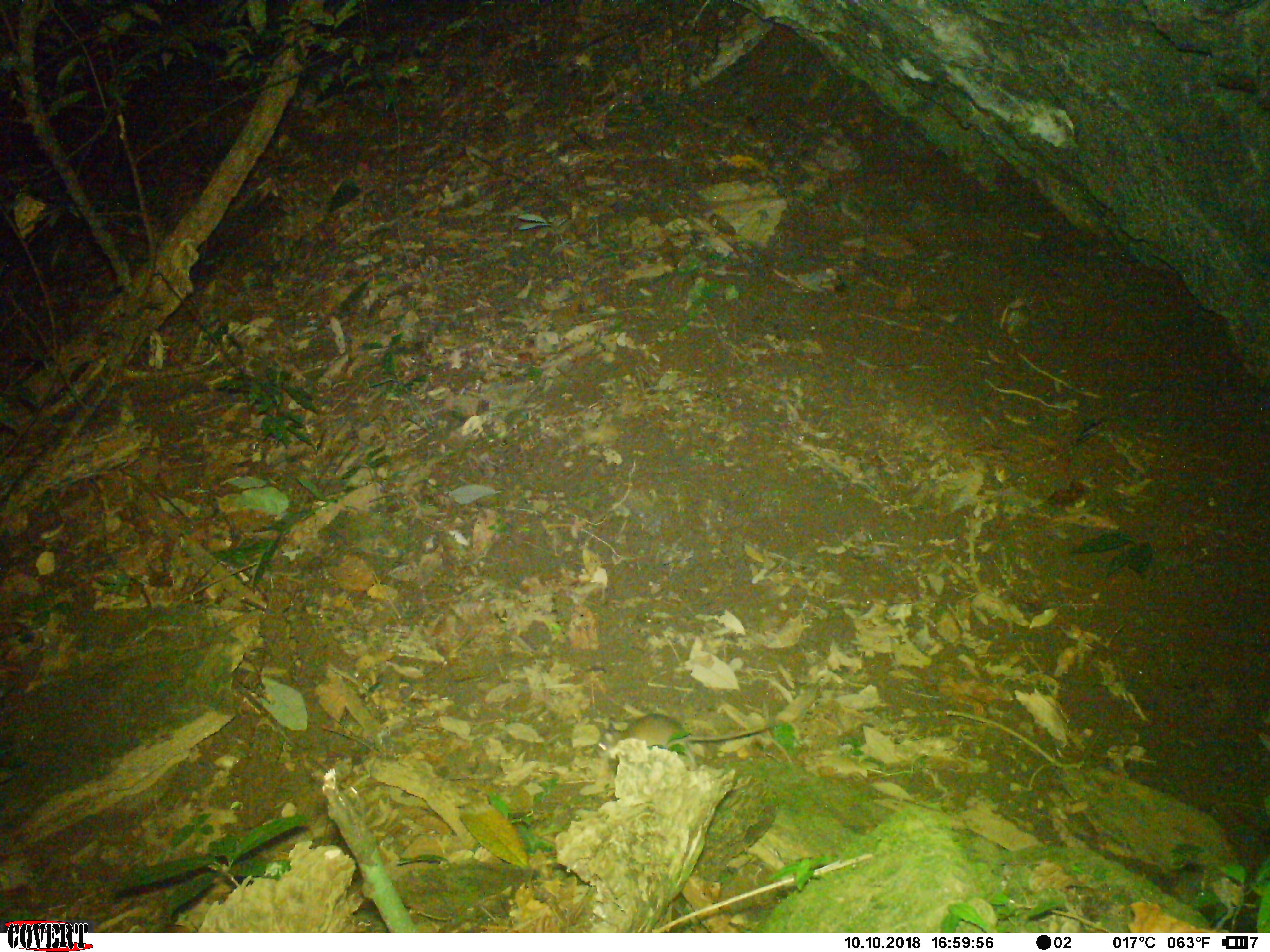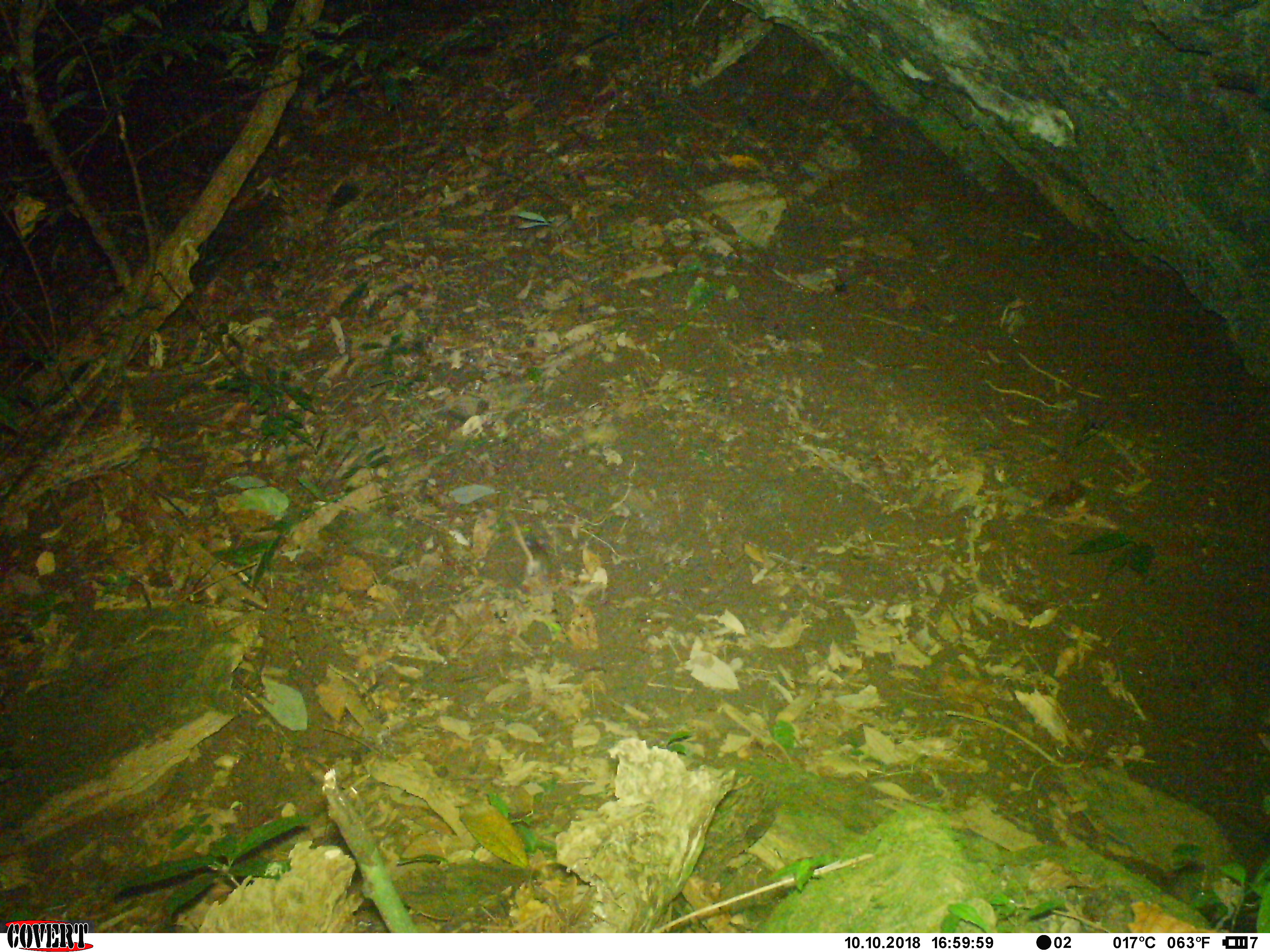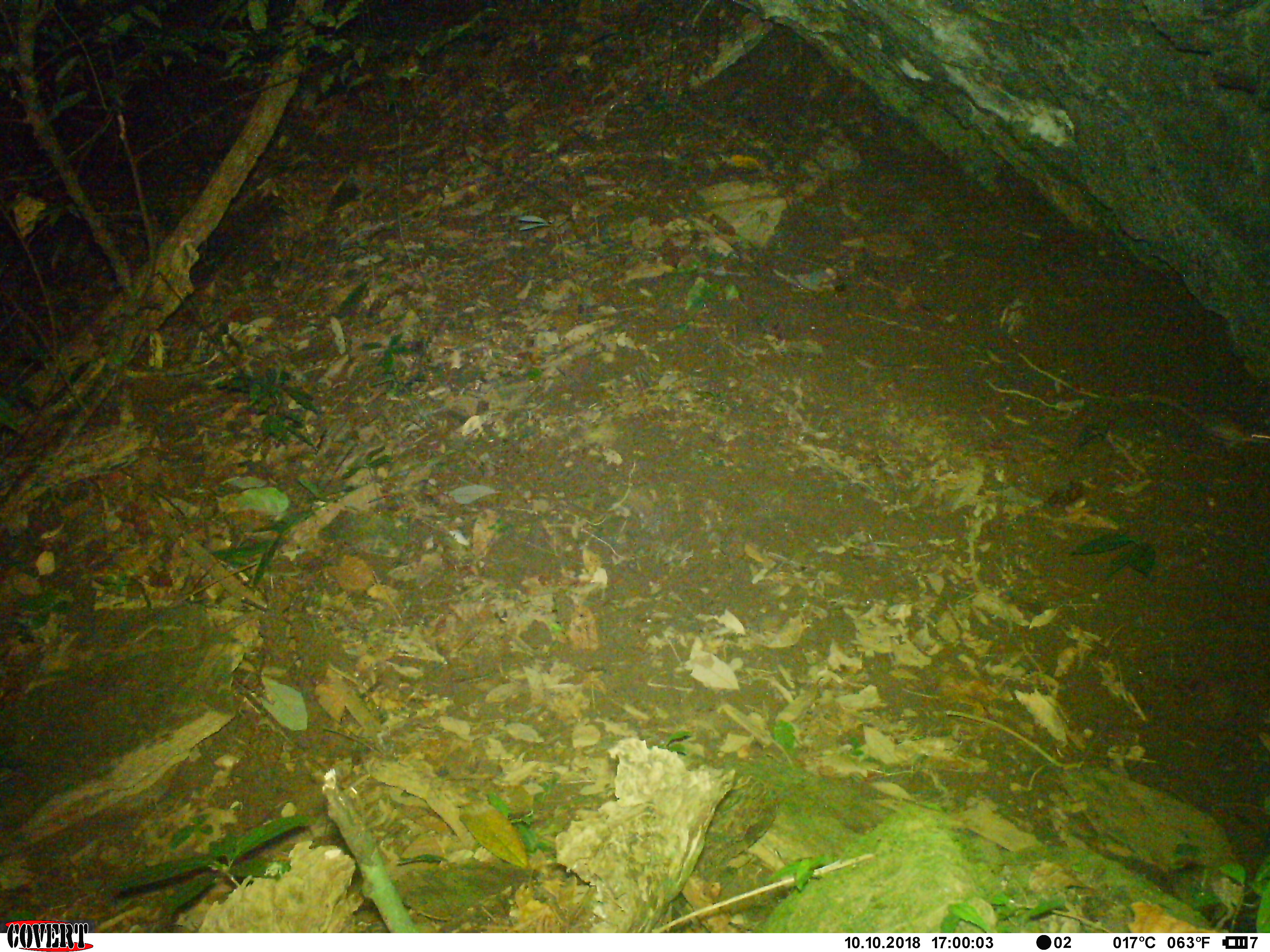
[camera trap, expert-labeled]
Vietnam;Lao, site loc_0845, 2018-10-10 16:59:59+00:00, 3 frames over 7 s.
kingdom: Animalia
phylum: Chordata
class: Mammalia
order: Rodentia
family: Muridae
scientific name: Muridae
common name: old-world mice and rats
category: unidentified murid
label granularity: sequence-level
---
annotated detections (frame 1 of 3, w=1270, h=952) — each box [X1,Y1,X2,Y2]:
unidentified murid: [594,713,772,758]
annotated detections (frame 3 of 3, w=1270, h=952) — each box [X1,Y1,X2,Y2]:
unidentified murid: [1115,391,1269,443]